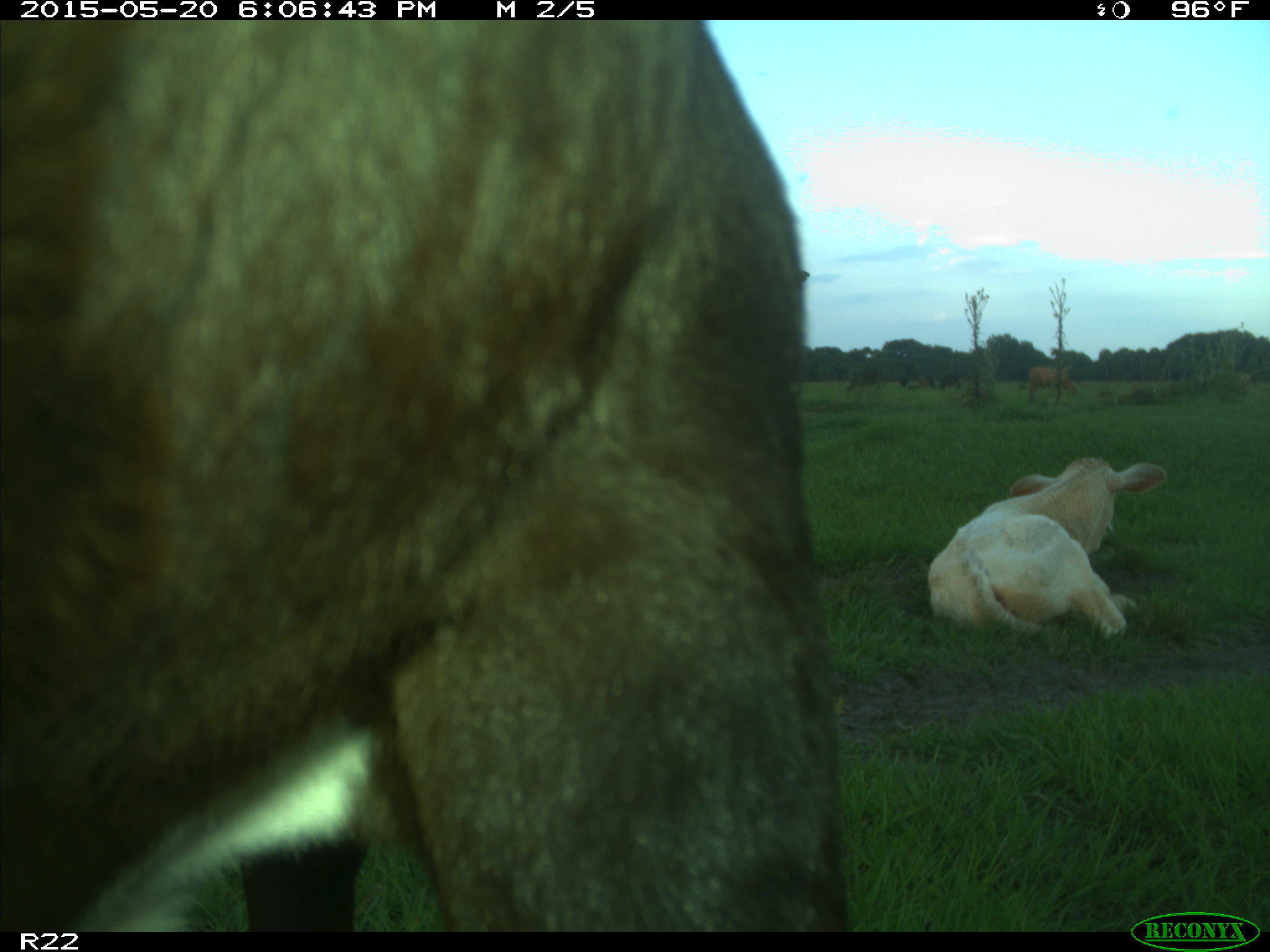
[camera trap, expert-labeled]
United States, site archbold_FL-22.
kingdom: Animalia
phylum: Chordata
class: Mammalia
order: Artiodactyla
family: Bovidae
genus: Bos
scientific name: Bos taurus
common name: domestic cow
Bos taurus (domestic cow).